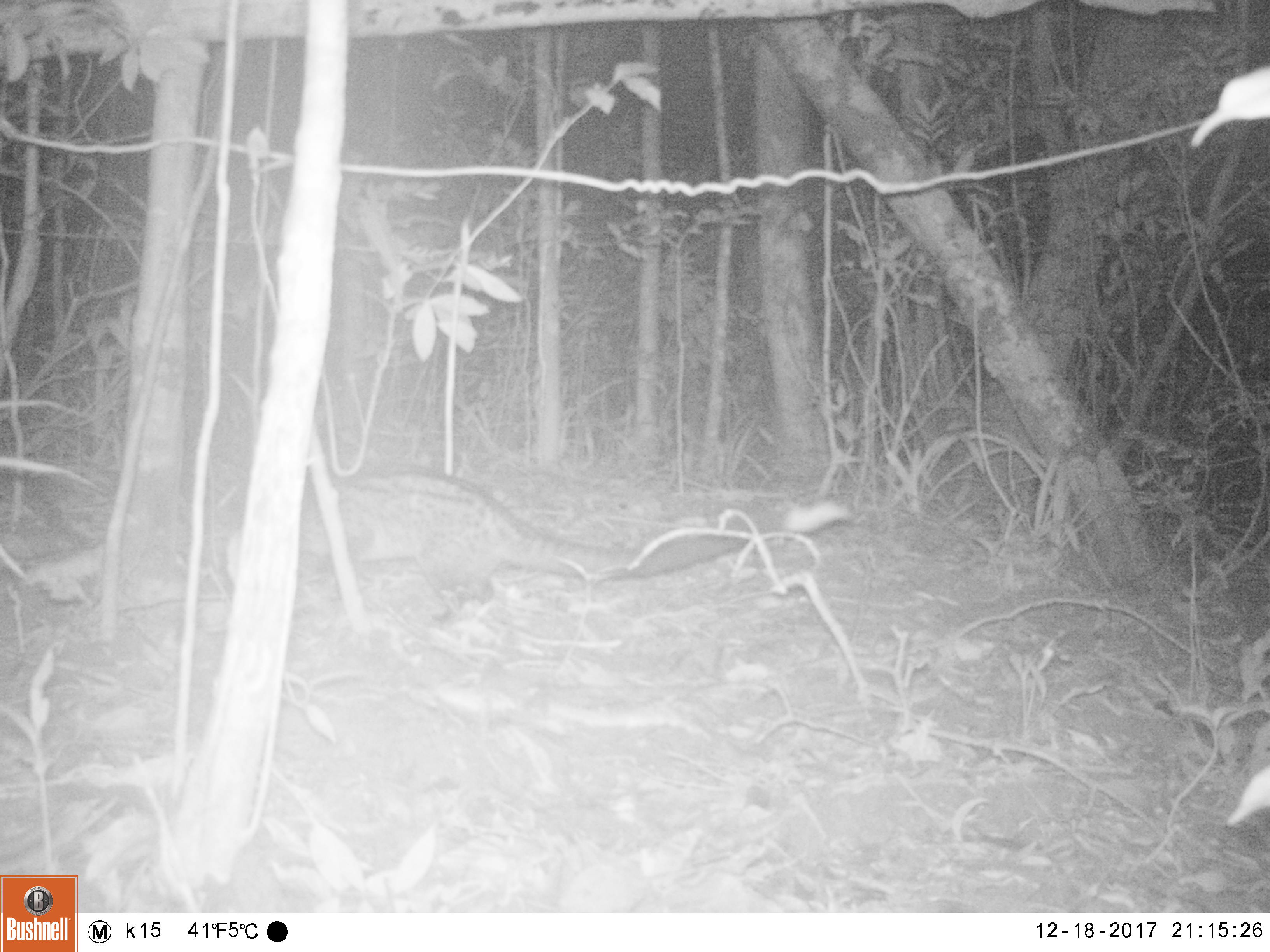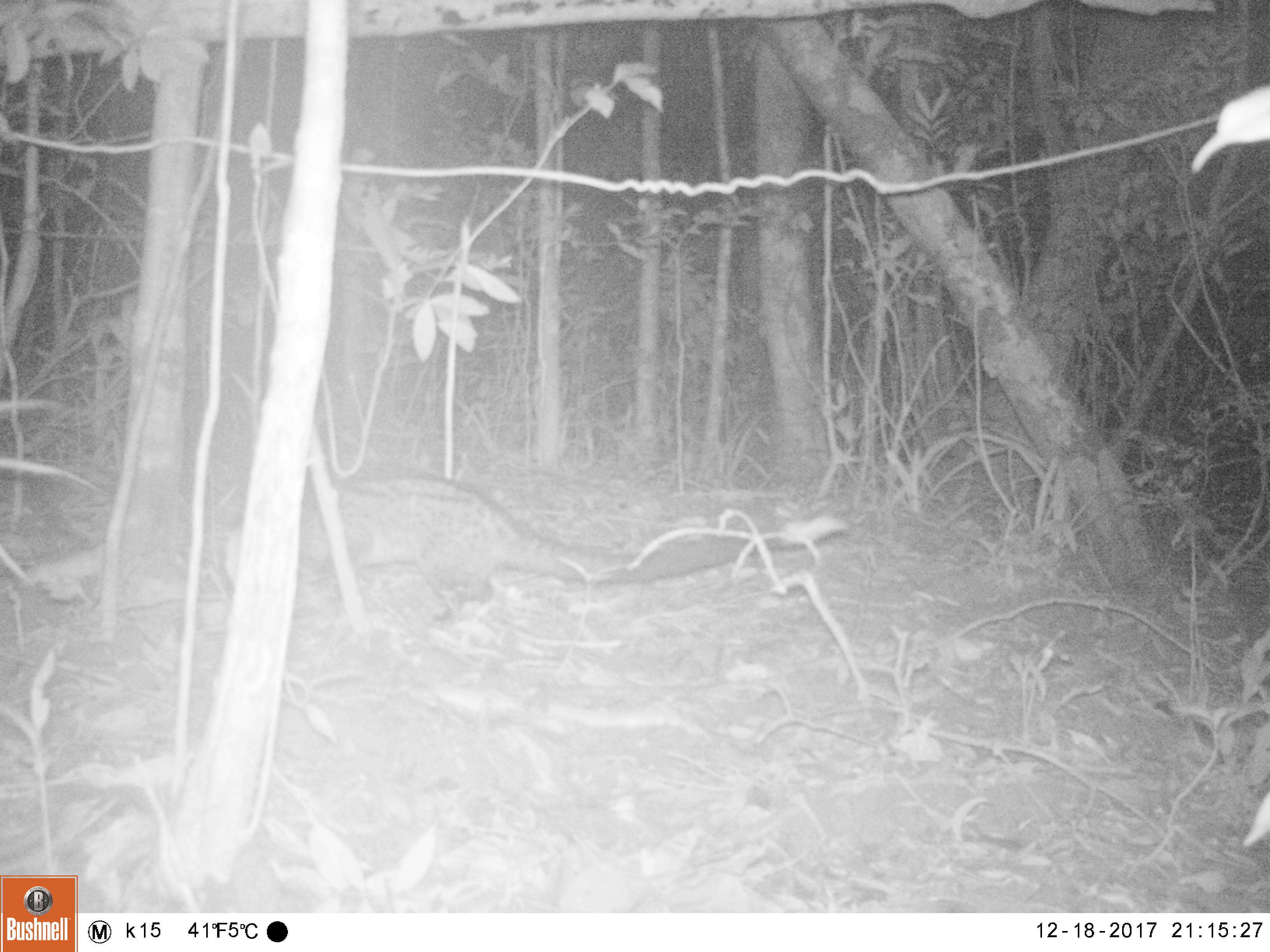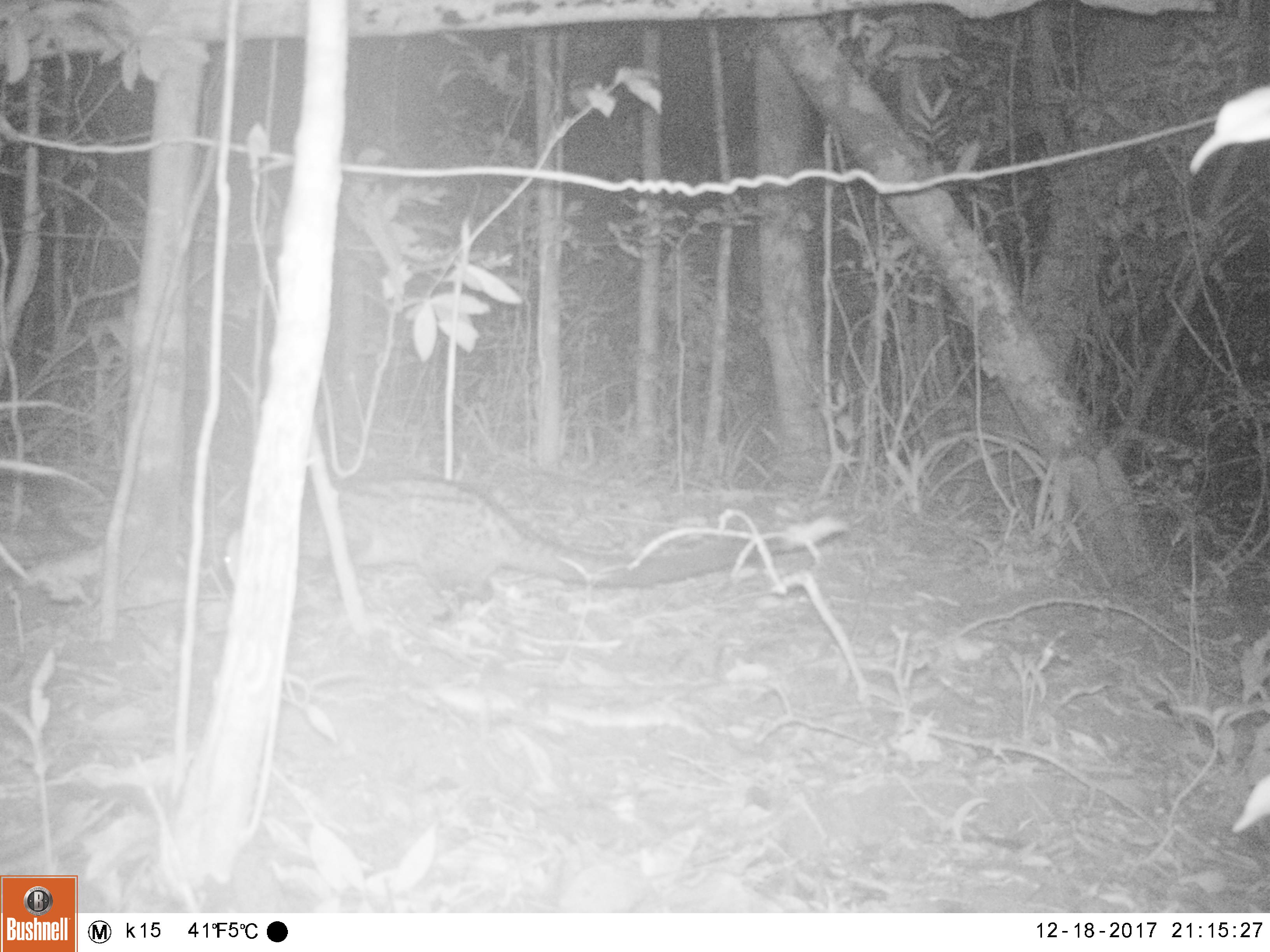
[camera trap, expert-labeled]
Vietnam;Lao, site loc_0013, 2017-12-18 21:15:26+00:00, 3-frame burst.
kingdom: Animalia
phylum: Chordata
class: Mammalia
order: Carnivora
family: Viverridae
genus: Paradoxurus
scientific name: Paradoxurus hermaphroditus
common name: common palm civet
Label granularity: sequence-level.